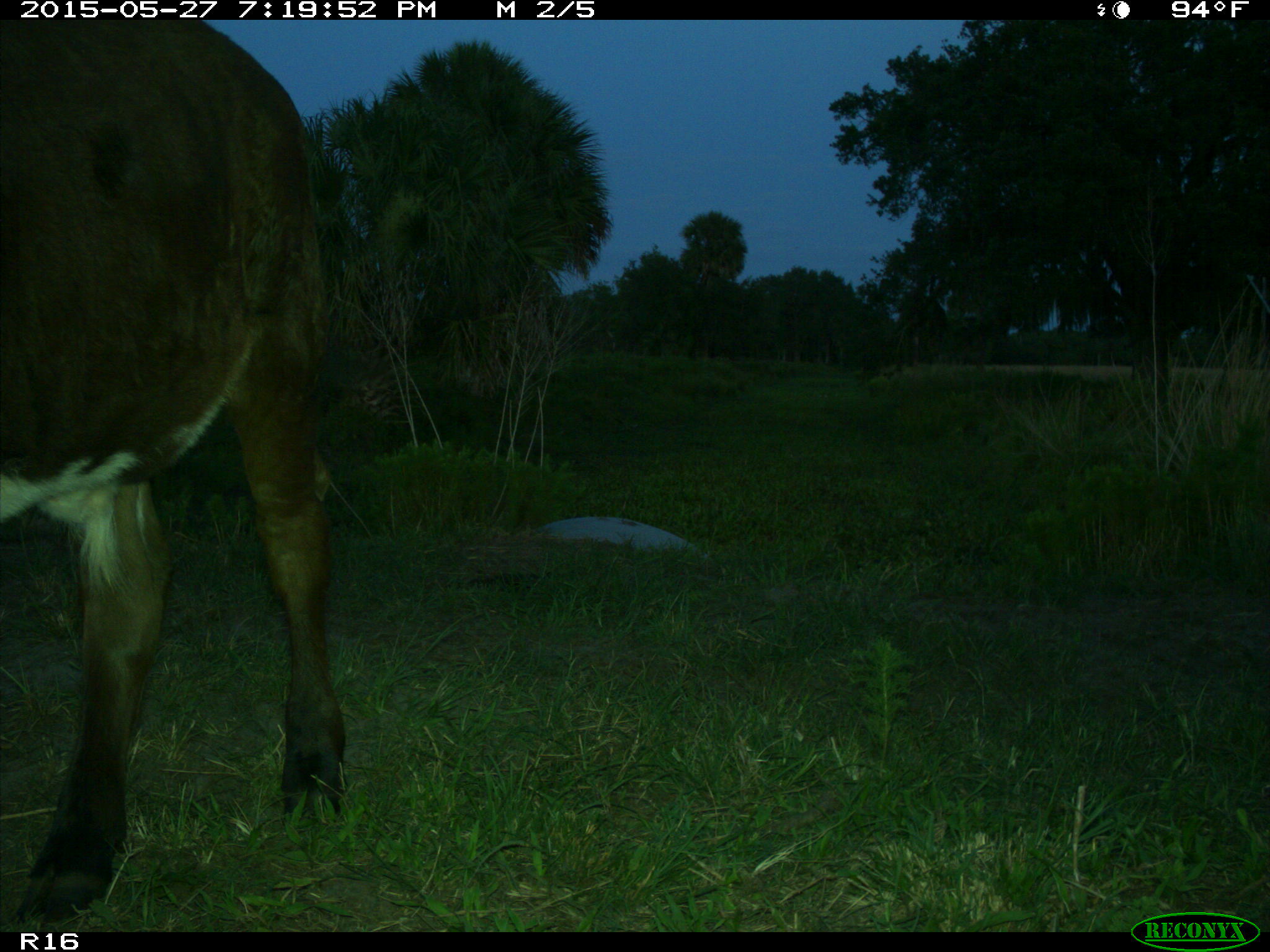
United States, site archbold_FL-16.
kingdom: Animalia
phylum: Chordata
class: Mammalia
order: Artiodactyla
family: Bovidae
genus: Bos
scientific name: Bos taurus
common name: domestic cow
Bos taurus (domestic cow).